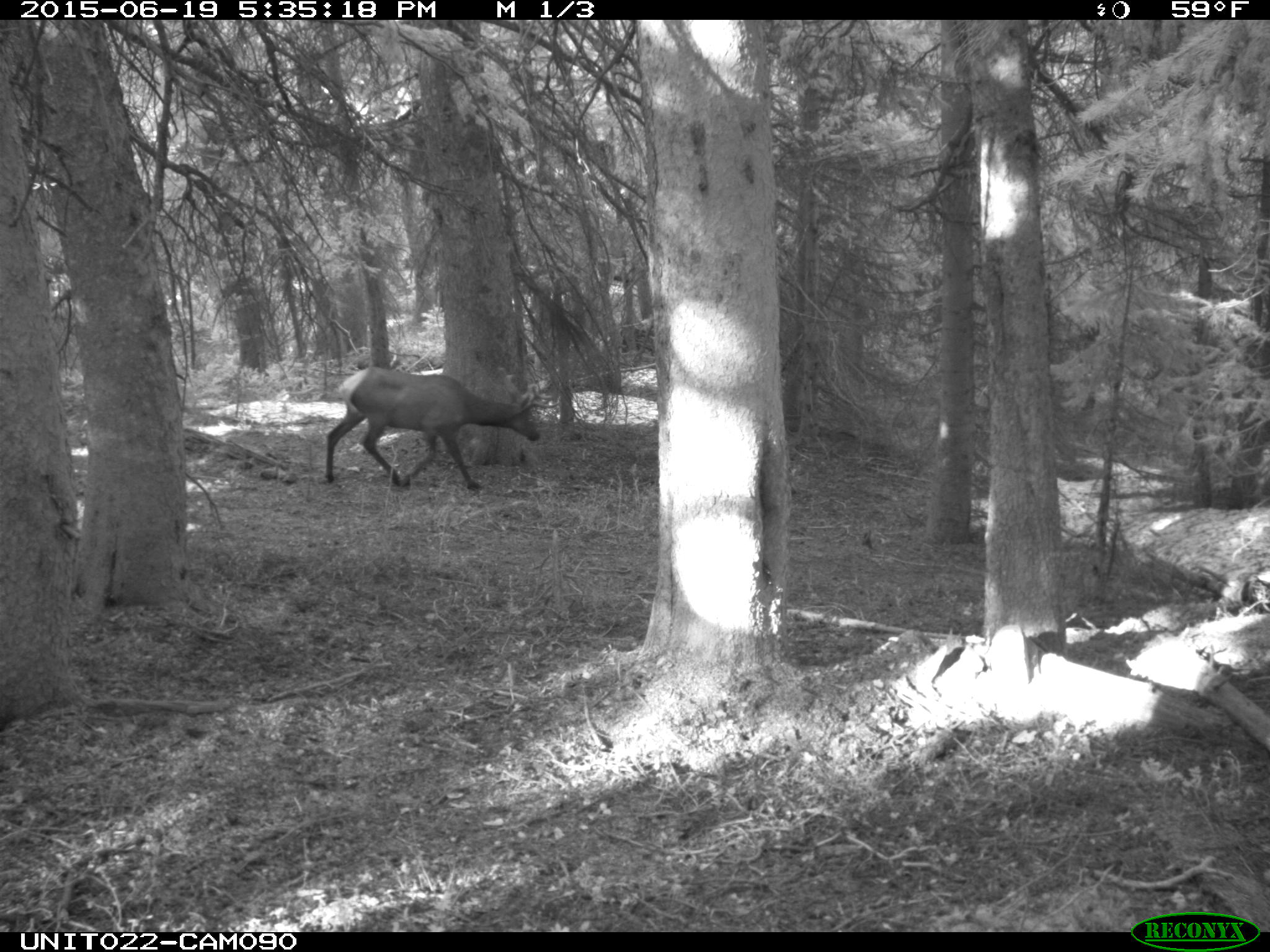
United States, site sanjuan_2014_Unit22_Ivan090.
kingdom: Animalia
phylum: Chordata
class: Mammalia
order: Artiodactyla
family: Cervidae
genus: Cervus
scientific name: Cervus elaphus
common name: red deer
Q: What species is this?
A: Cervus elaphus (red deer).